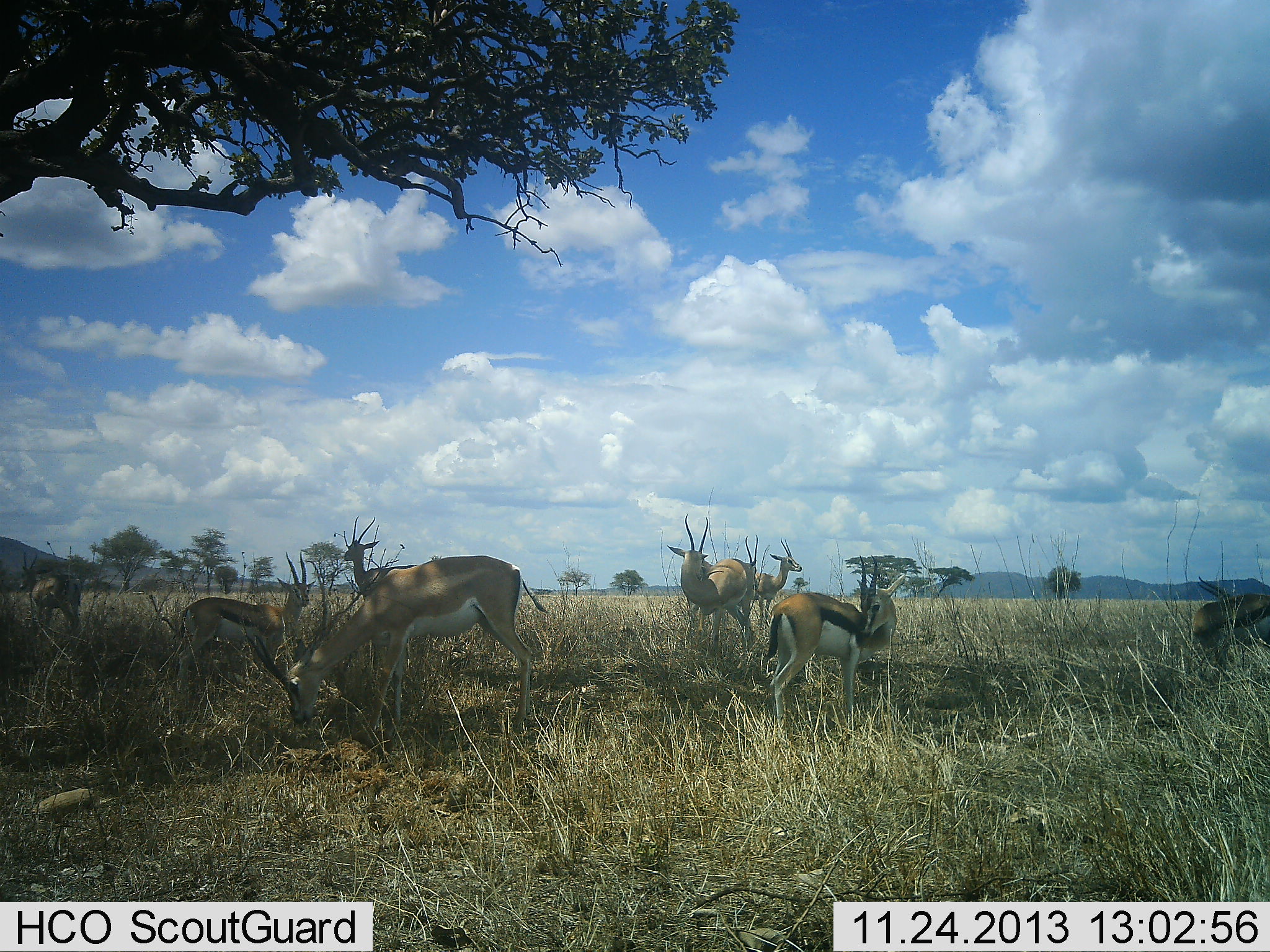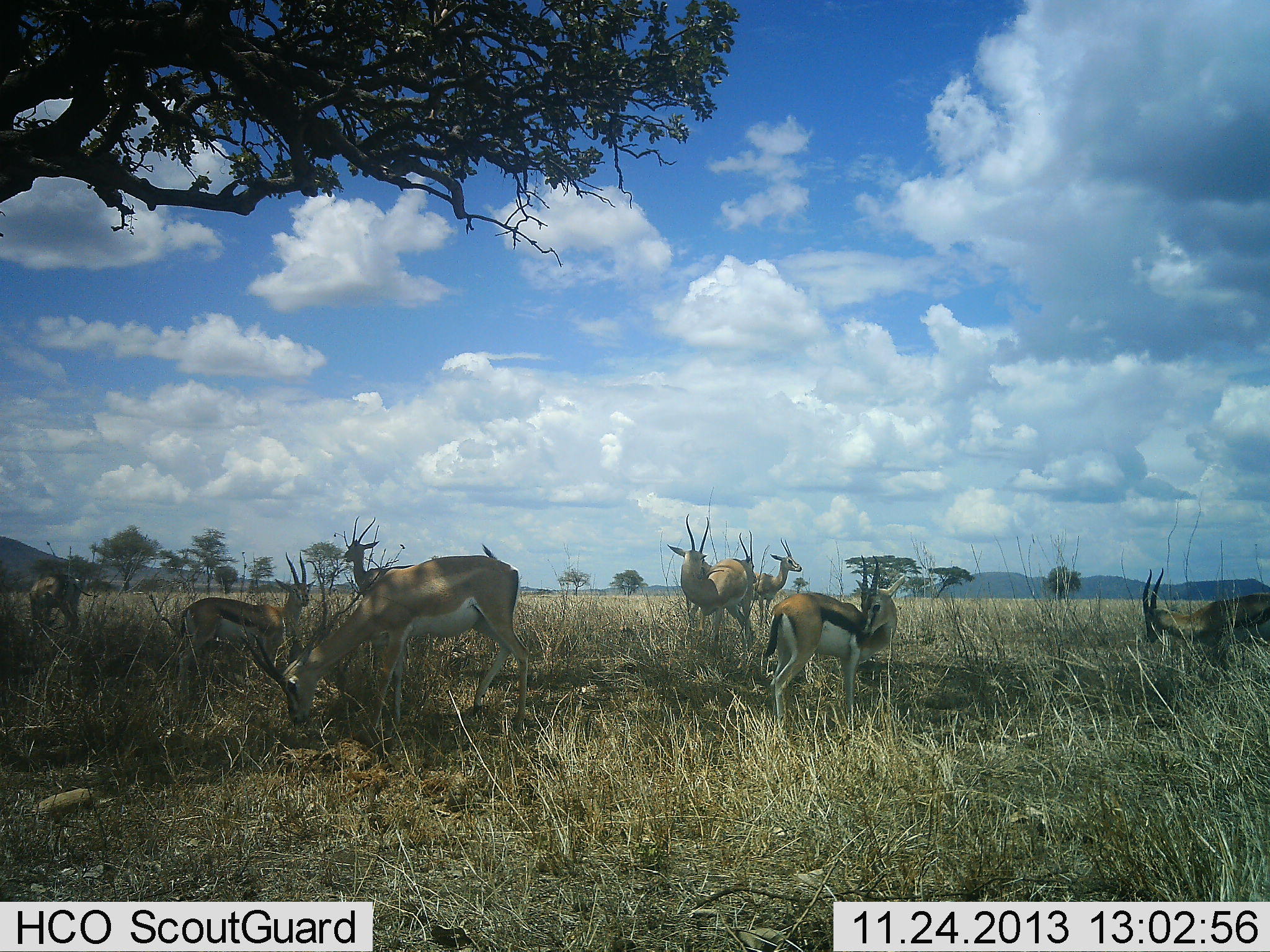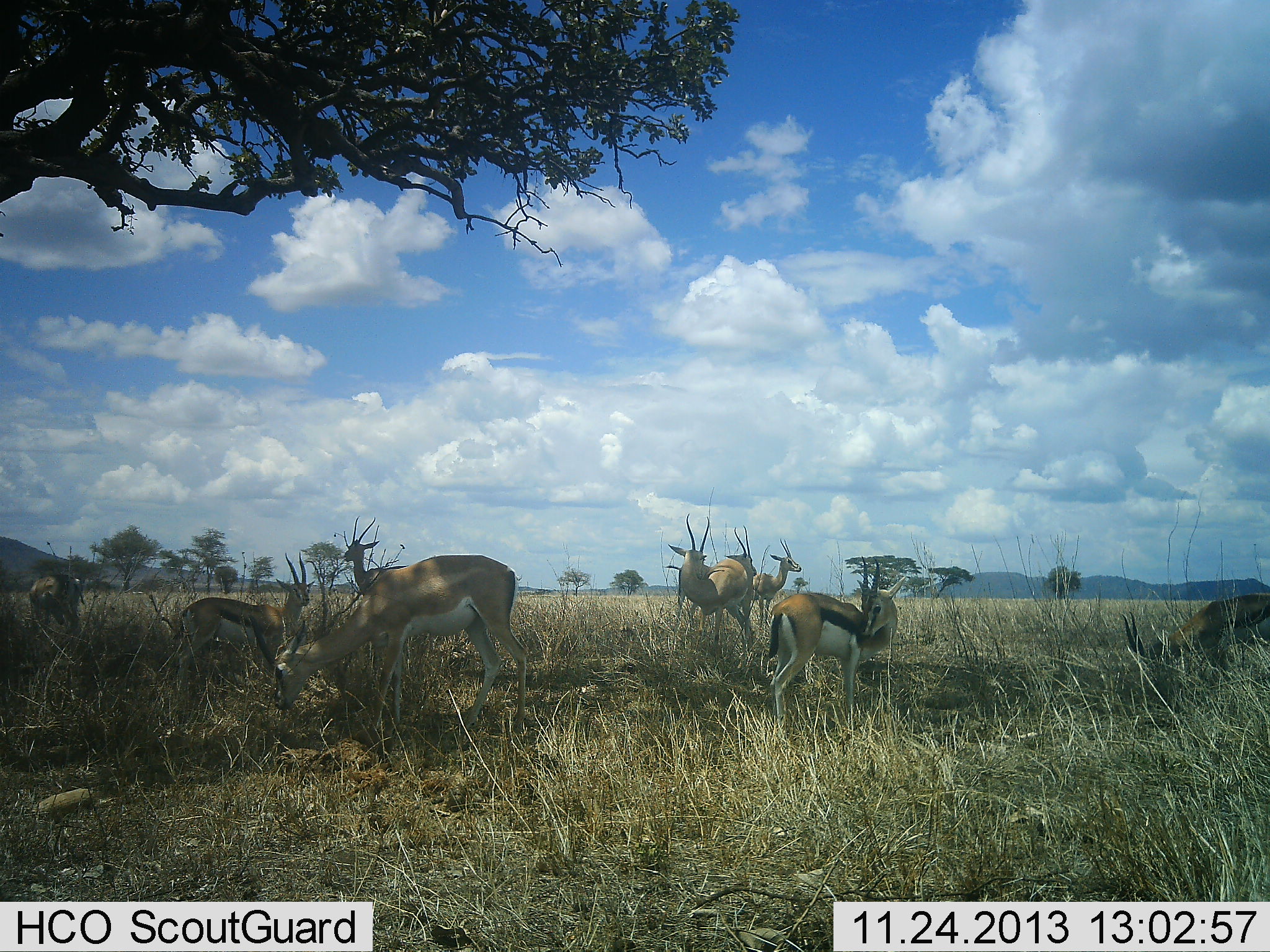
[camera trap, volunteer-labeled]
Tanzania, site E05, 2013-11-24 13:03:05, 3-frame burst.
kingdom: Animalia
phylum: Chordata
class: Mammalia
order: Artiodactyla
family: Bovidae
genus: Nanger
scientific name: Nanger granti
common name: grant's gazelle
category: gazellegrants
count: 5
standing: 100%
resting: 10%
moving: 10%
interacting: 0%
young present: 0%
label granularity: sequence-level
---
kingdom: Animalia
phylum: Chordata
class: Mammalia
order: Artiodactyla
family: Bovidae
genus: Eudorcas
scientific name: Eudorcas thomsonii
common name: thomson's gazelle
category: gazellethomsons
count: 4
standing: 93%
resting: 13%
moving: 7%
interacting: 0%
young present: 0%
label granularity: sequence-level